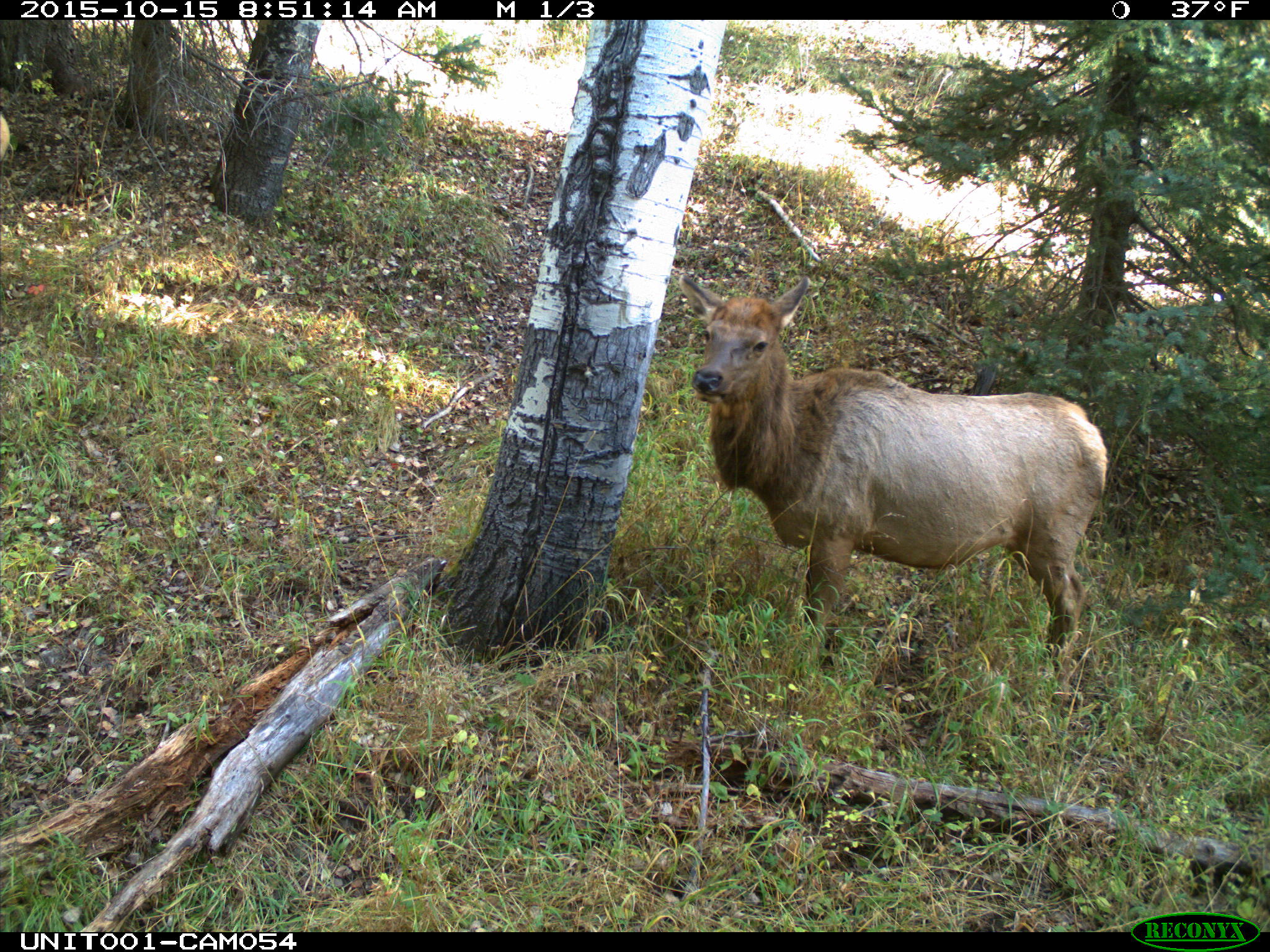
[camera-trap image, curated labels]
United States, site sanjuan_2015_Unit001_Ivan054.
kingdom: Animalia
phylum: Chordata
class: Mammalia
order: Artiodactyla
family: Cervidae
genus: Cervus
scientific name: Cervus elaphus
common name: red deer